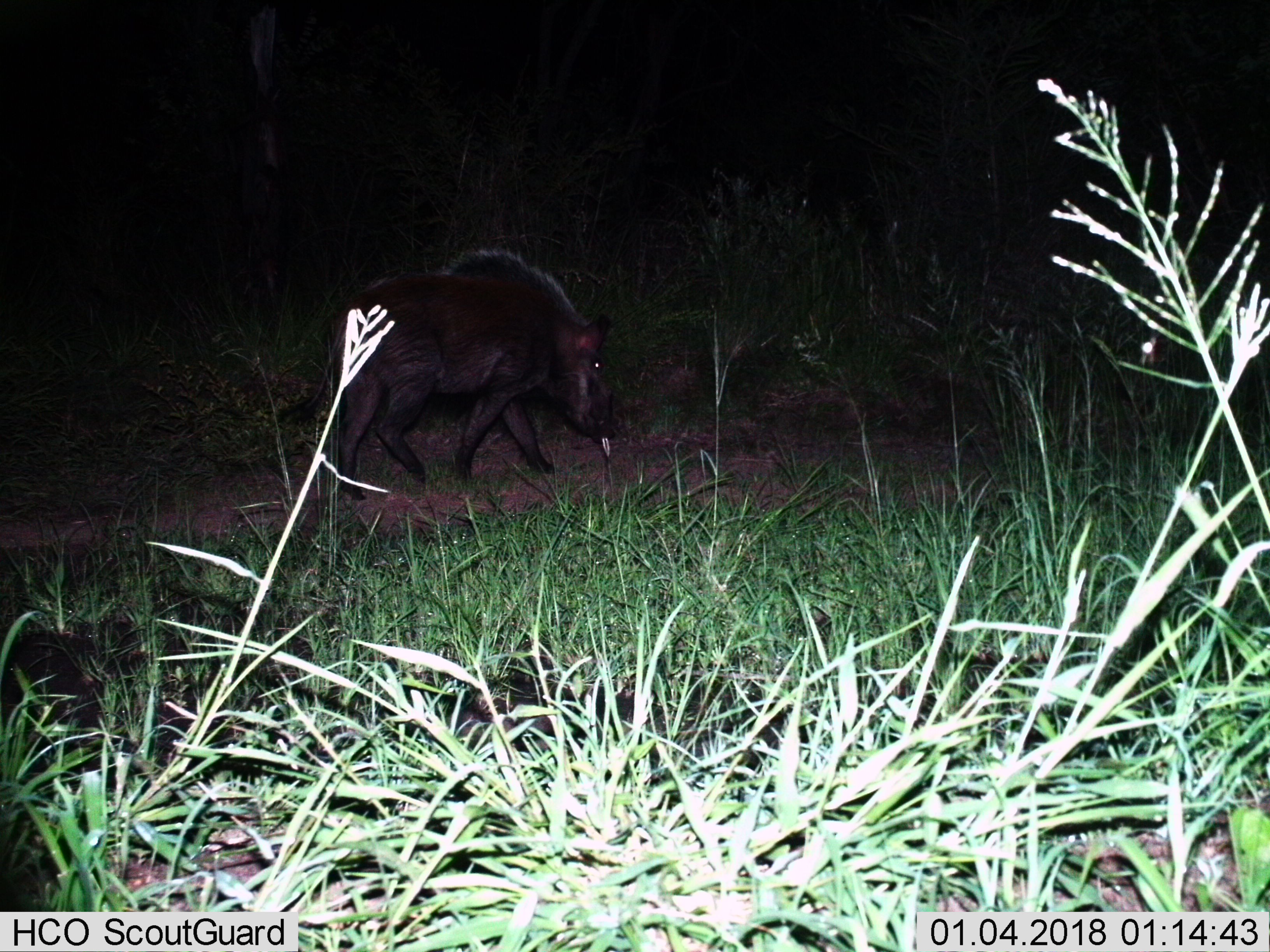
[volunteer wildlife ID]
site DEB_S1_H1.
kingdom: Animalia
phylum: Chordata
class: Mammalia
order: Artiodactyla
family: Suidae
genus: Potamochoerus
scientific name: Potamochoerus larvatus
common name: bushpig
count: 1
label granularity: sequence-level